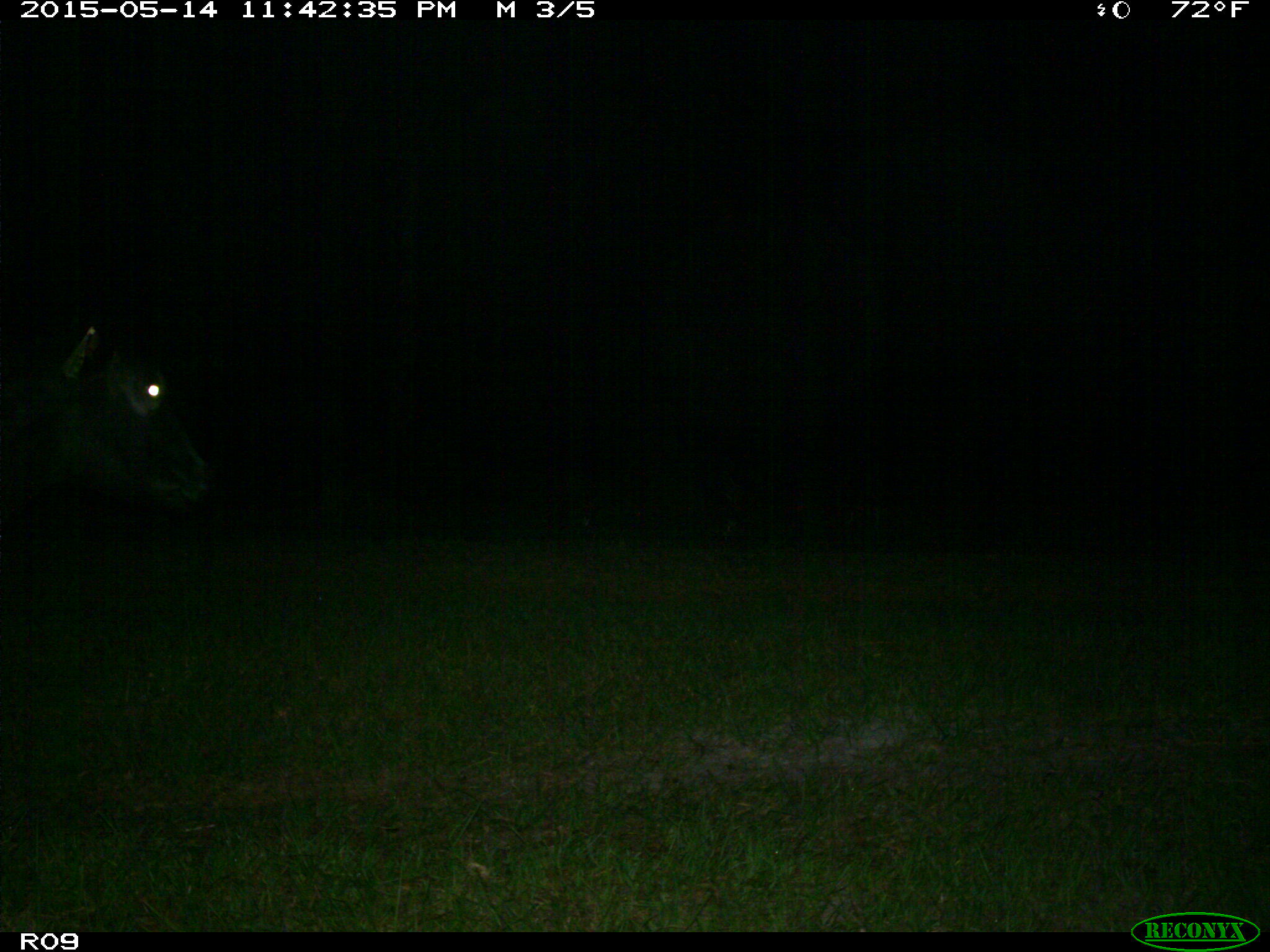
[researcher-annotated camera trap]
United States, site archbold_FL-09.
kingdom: Animalia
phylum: Chordata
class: Mammalia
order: Artiodactyla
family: Bovidae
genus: Bos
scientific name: Bos taurus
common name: domestic cow